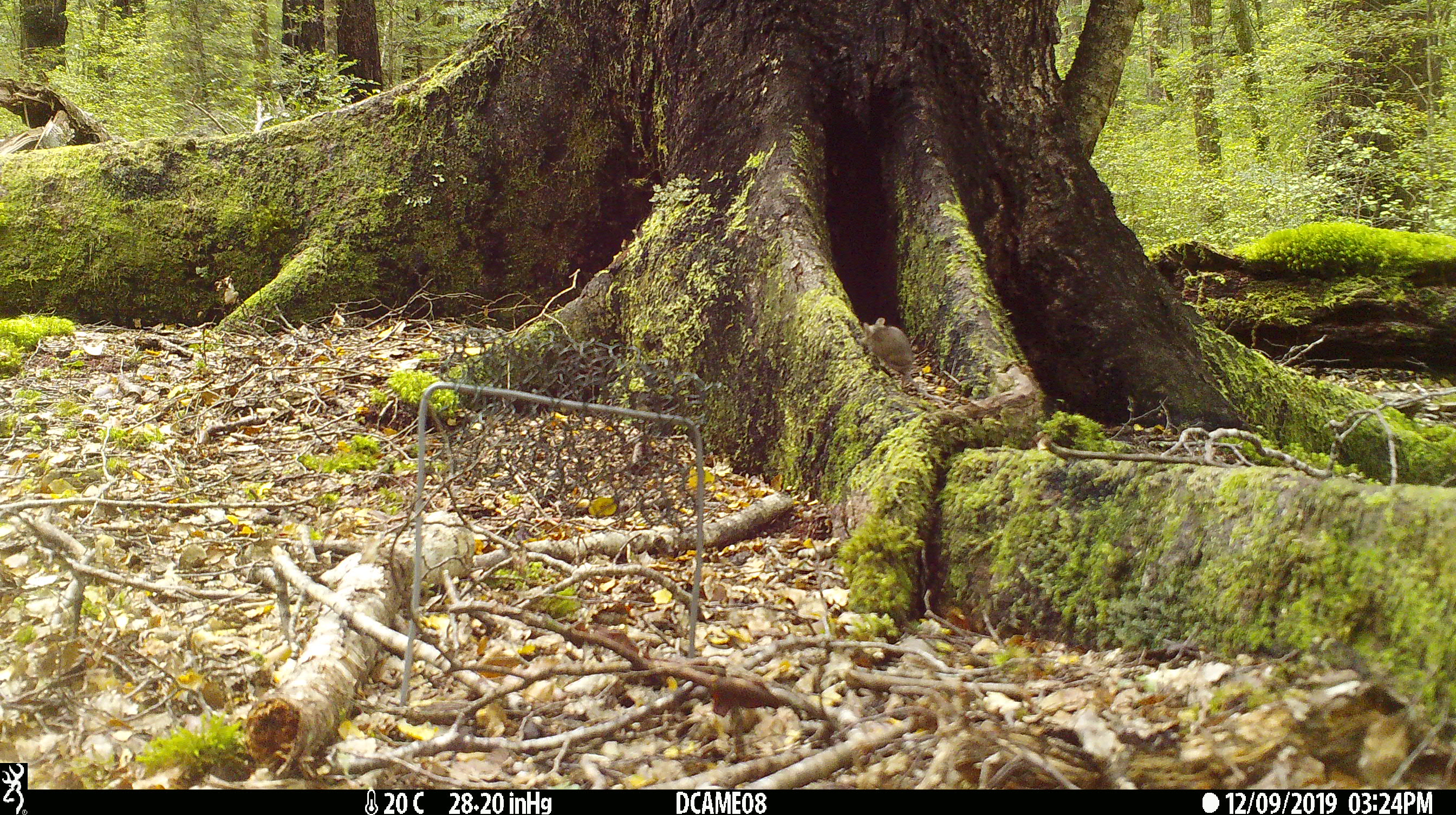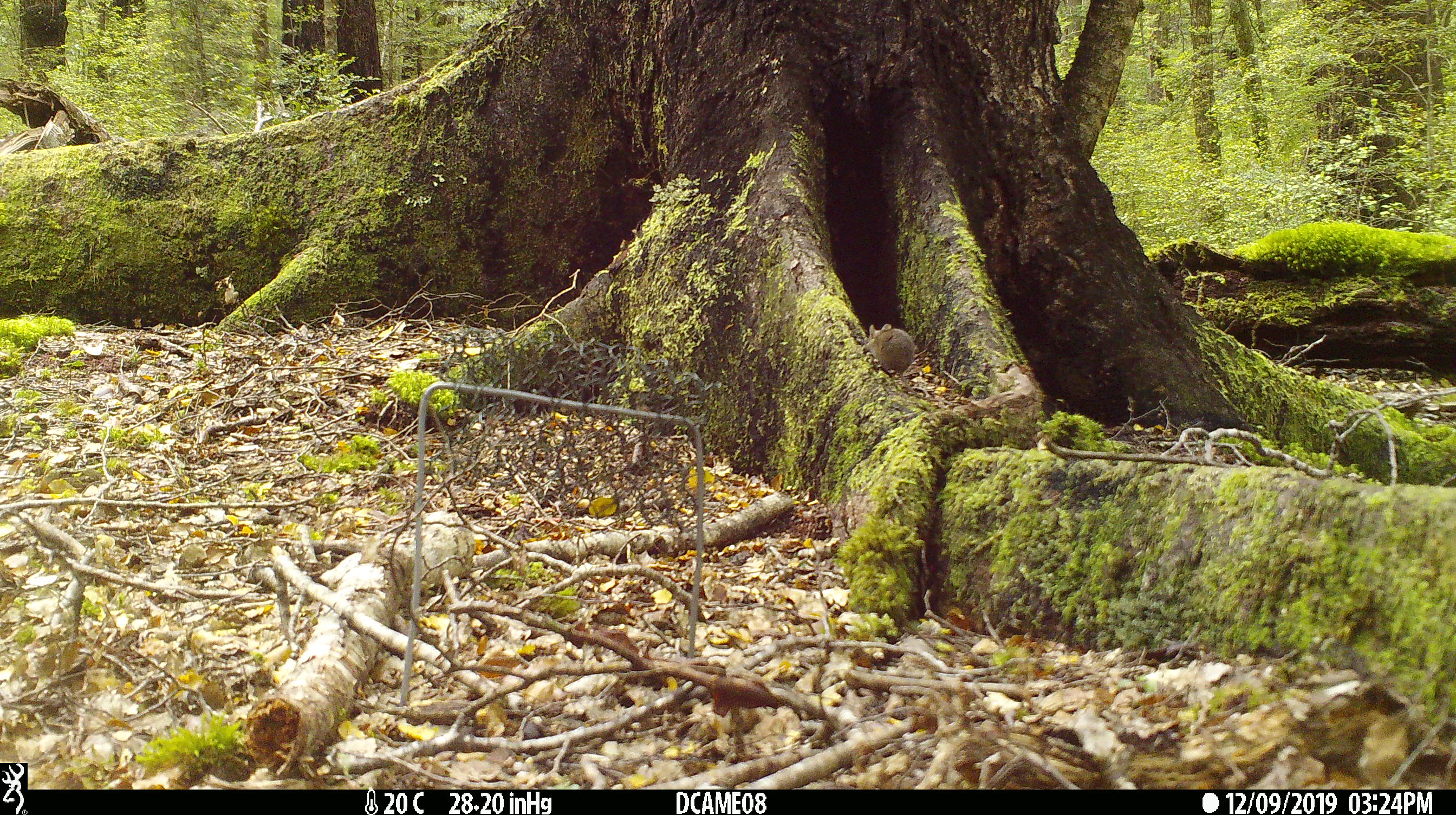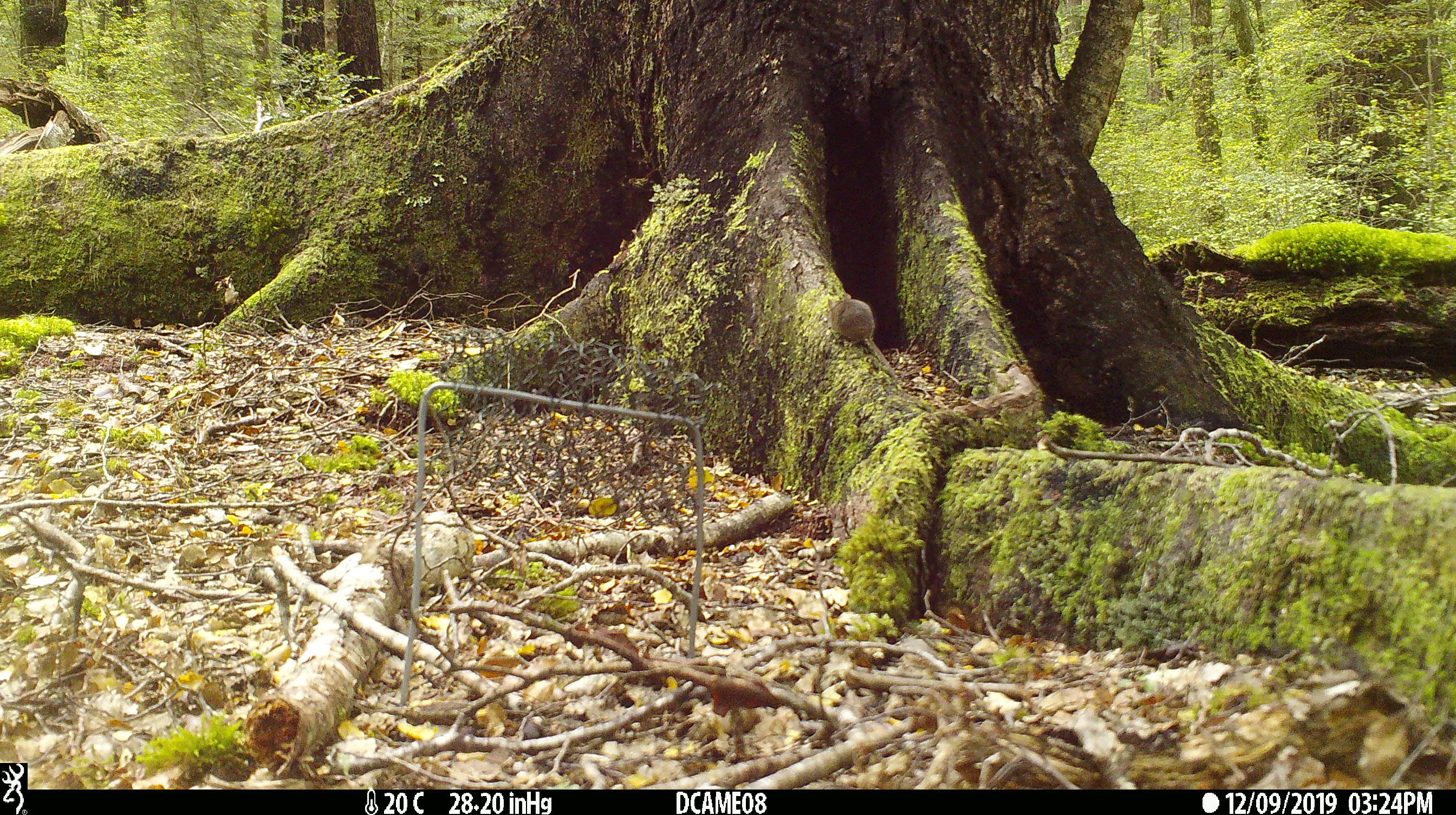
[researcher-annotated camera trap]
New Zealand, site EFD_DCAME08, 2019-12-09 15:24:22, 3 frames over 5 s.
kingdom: Animalia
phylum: Chordata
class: Mammalia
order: Rodentia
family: Muridae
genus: Mus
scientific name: Mus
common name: mouse